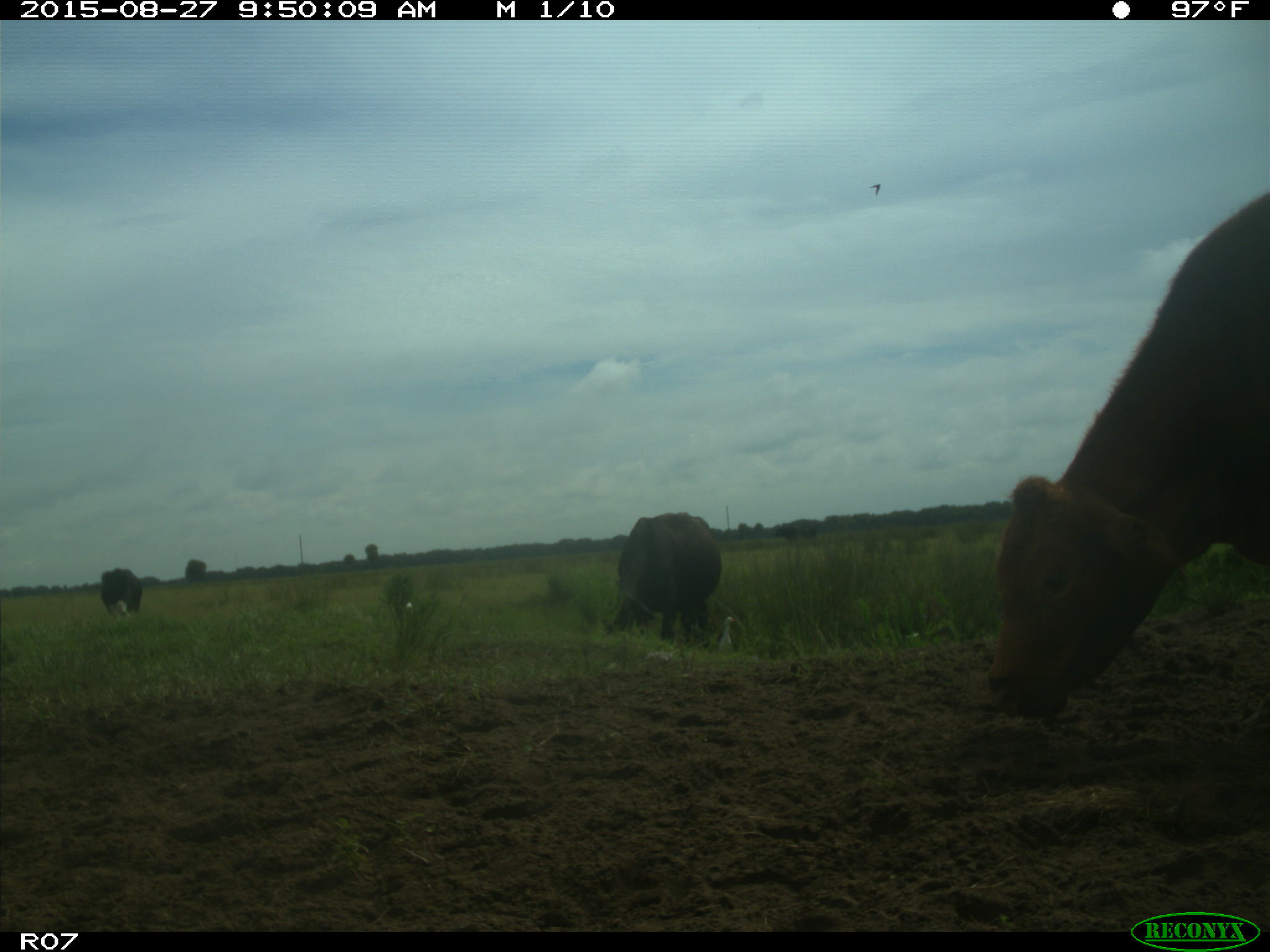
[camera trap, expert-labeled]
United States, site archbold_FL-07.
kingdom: Animalia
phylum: Chordata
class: Mammalia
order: Artiodactyla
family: Bovidae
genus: Bos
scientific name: Bos taurus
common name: domestic cow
Bos taurus (domestic cow).